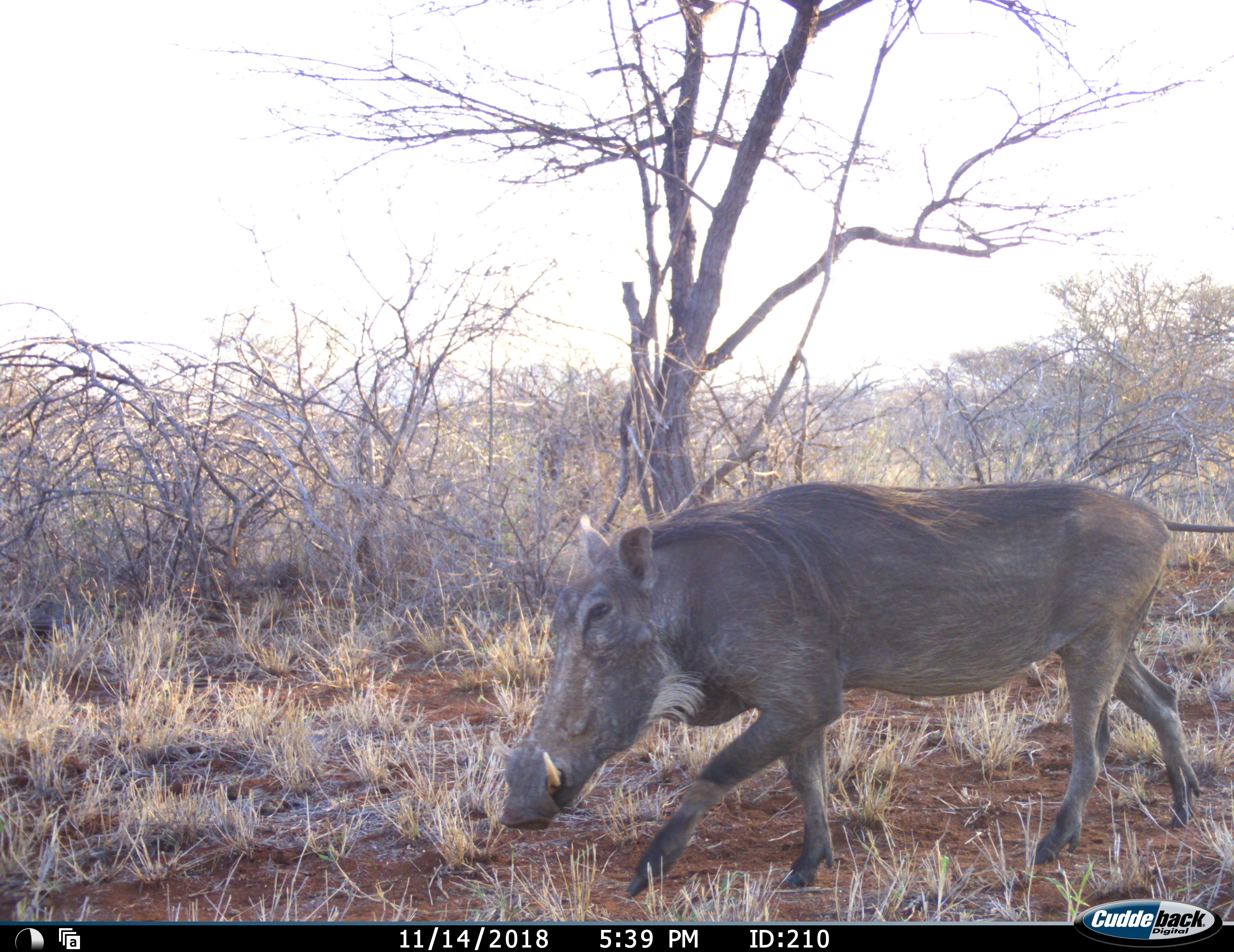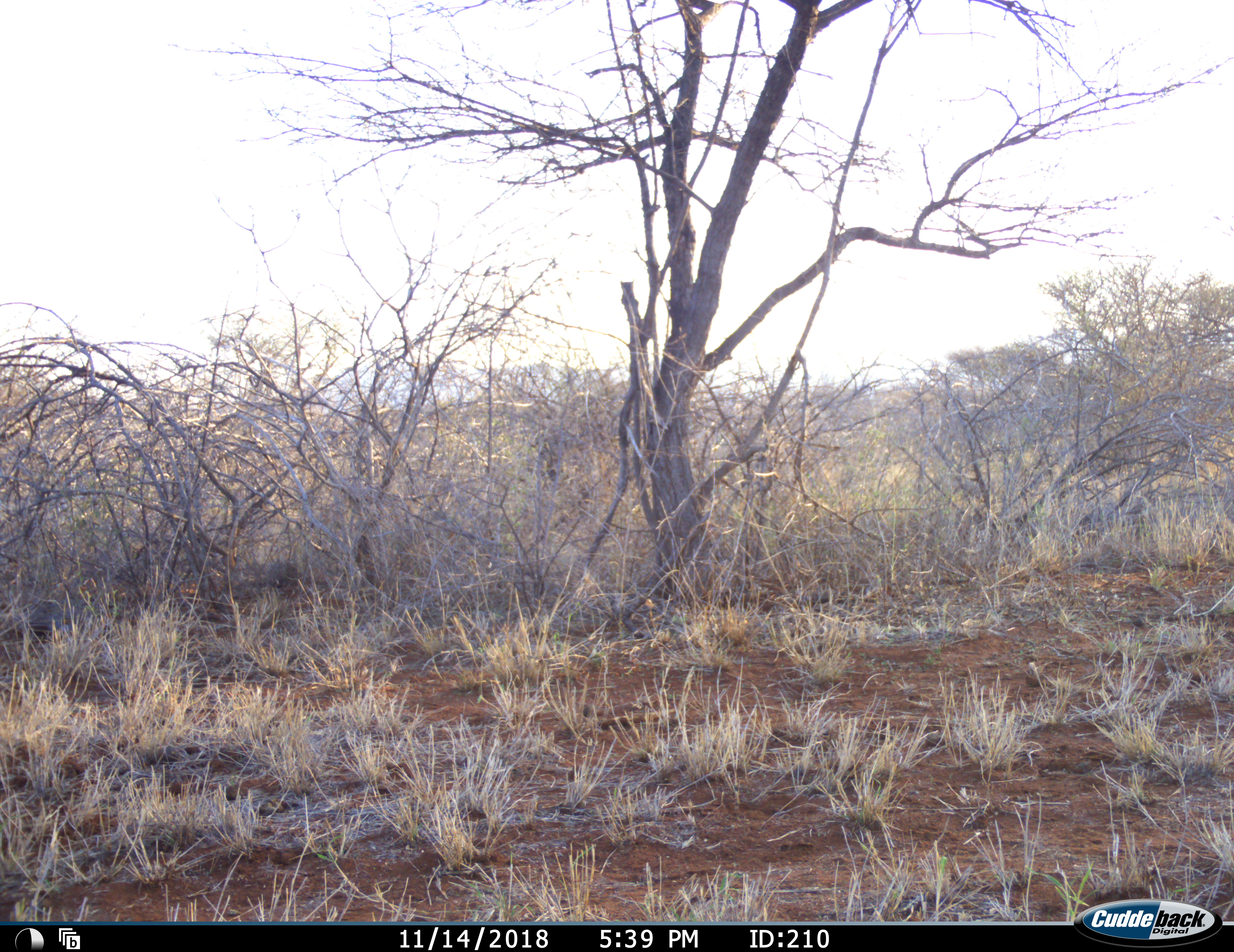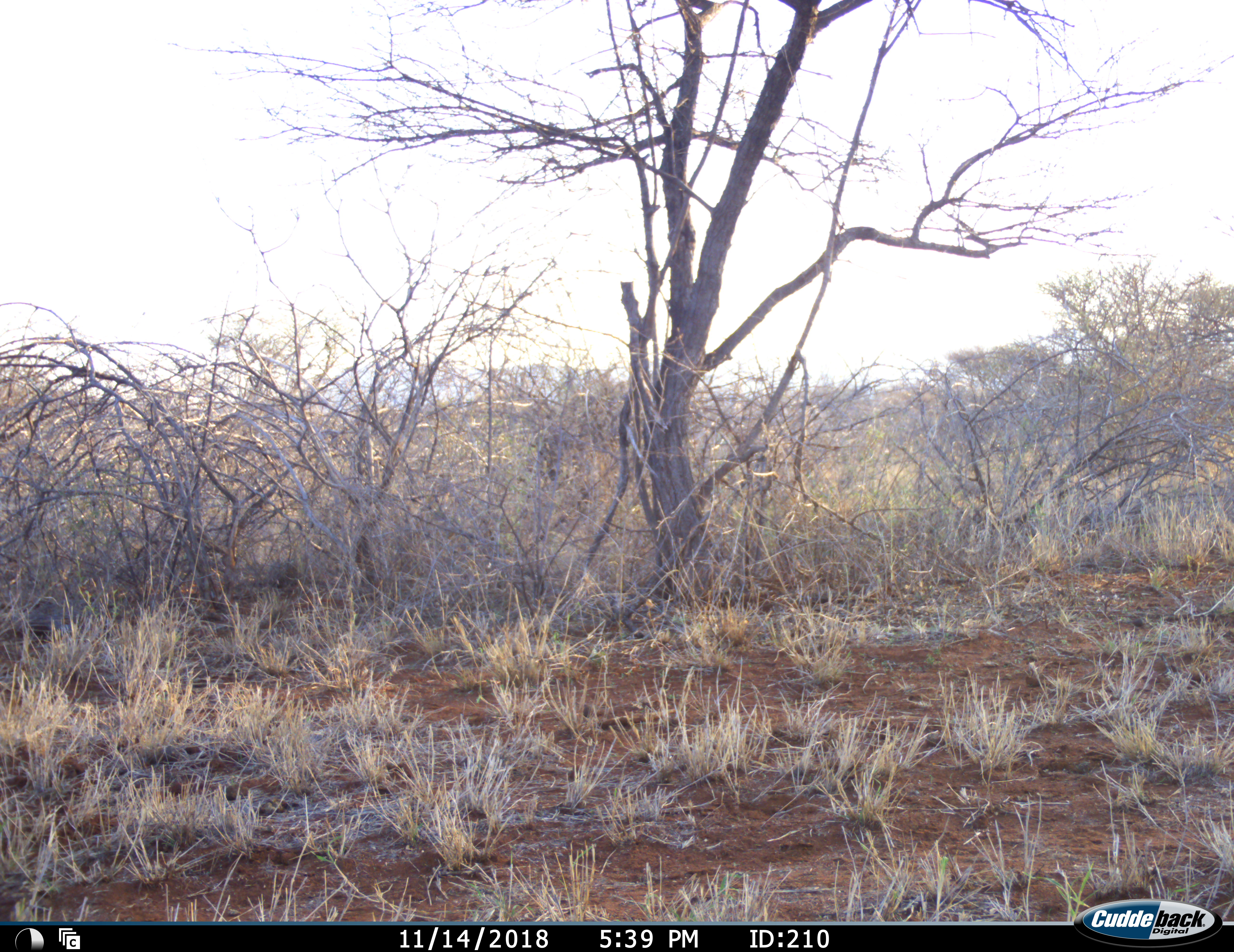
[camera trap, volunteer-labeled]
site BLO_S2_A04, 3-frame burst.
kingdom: Animalia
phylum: Chordata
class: Mammalia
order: Artiodactyla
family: Suidae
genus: Phacochoerus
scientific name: Phacochoerus africanus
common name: warthog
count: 1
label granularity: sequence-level